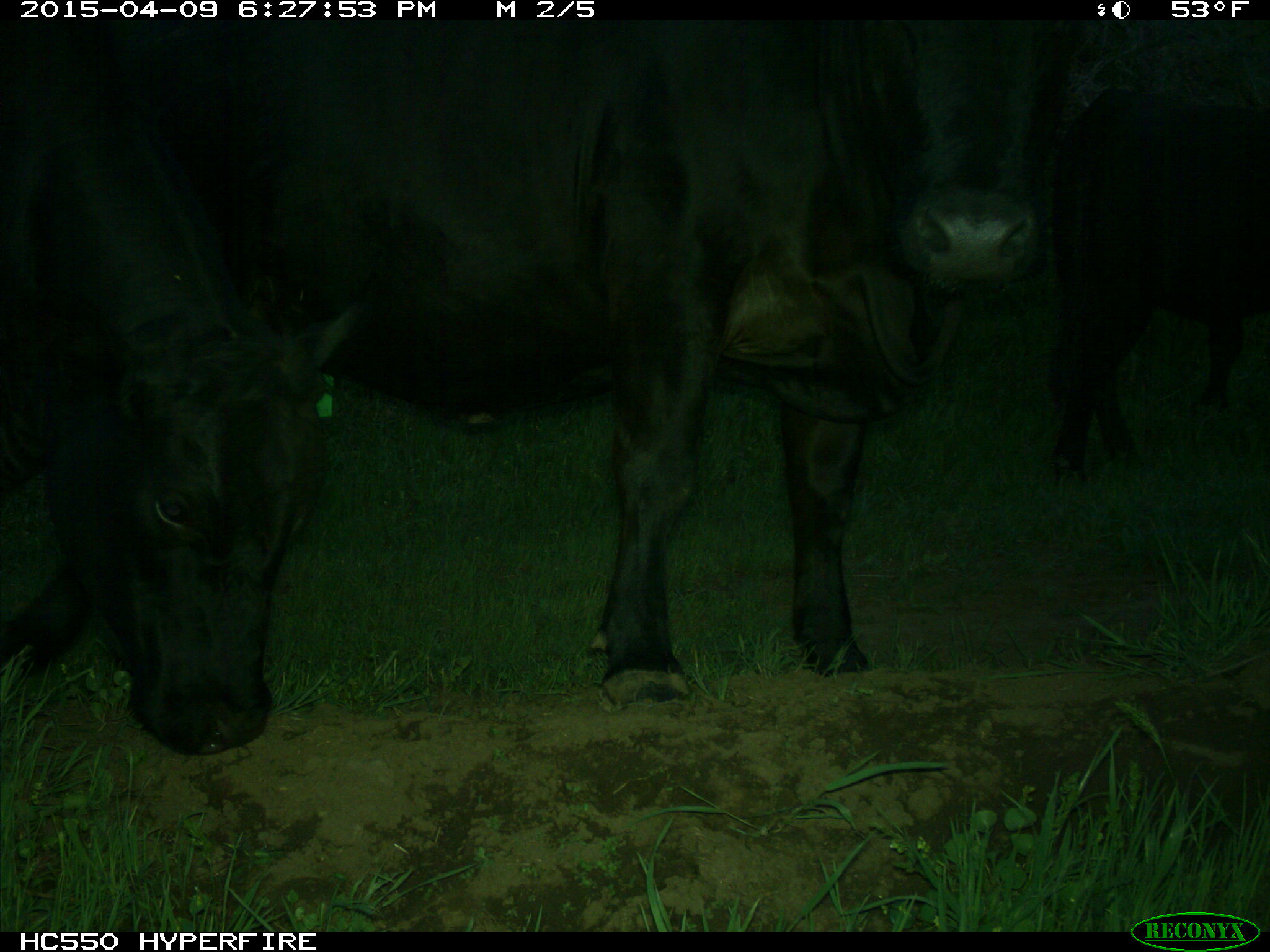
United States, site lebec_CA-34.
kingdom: Animalia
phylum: Chordata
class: Mammalia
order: Artiodactyla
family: Bovidae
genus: Bos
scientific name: Bos taurus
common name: domestic cow